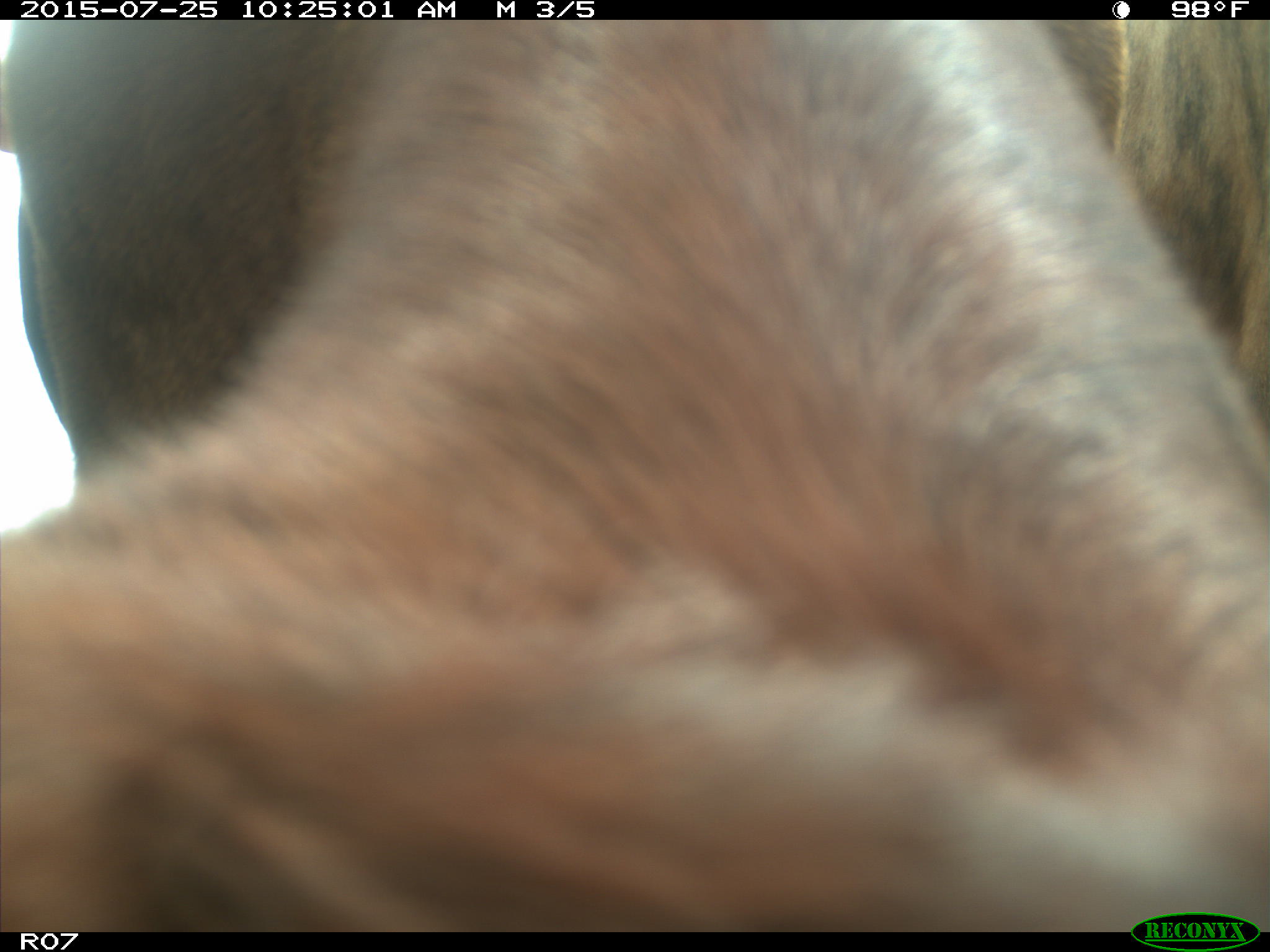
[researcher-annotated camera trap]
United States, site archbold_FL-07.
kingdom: Animalia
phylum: Chordata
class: Mammalia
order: Artiodactyla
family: Bovidae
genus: Bos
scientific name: Bos taurus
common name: domestic cow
Bos taurus (domestic cow).